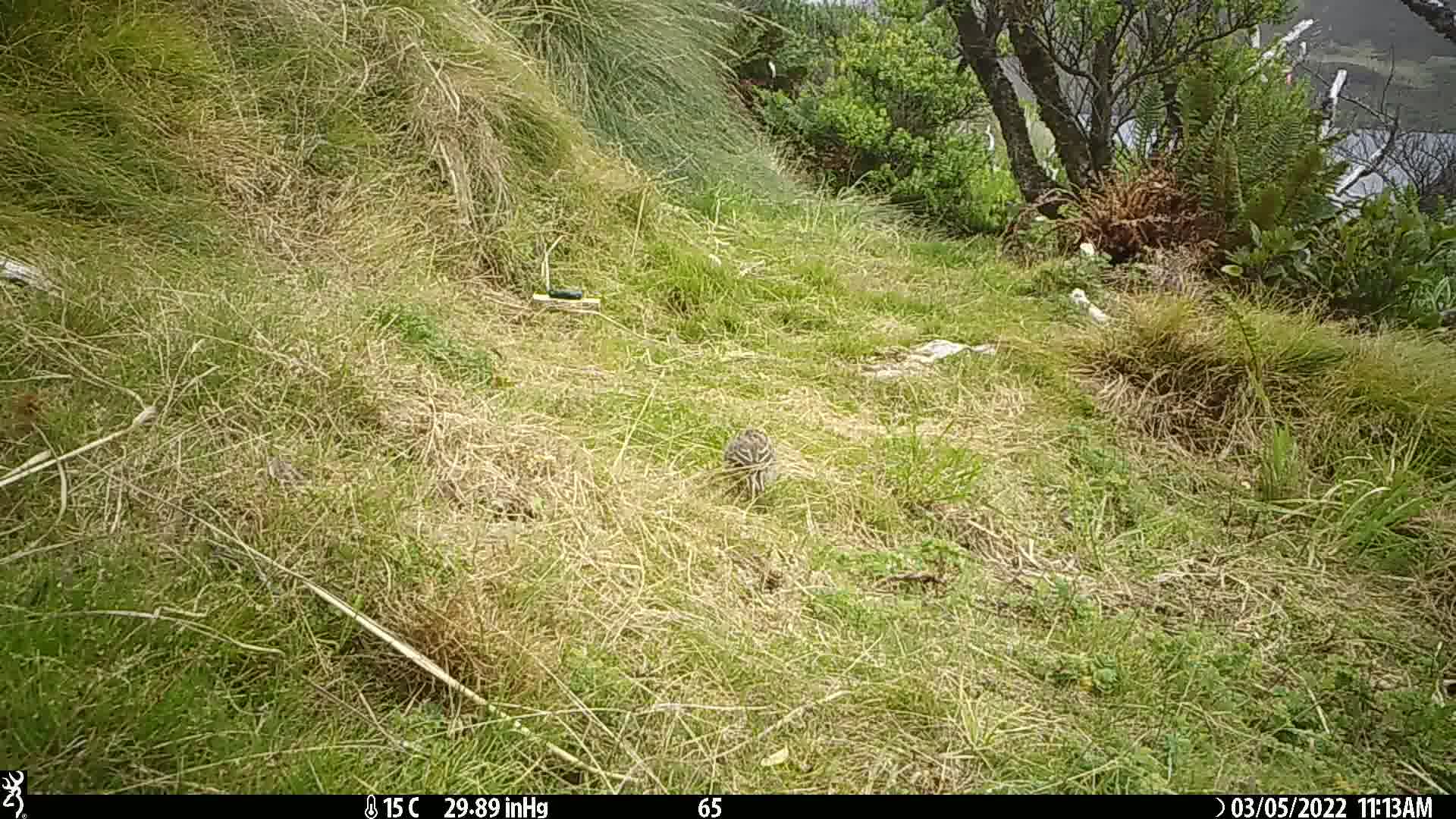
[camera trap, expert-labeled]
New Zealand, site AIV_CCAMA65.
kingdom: Animalia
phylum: Chordata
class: Aves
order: Passeriformes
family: Motacillidae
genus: Anthus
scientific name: Anthus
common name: pipit